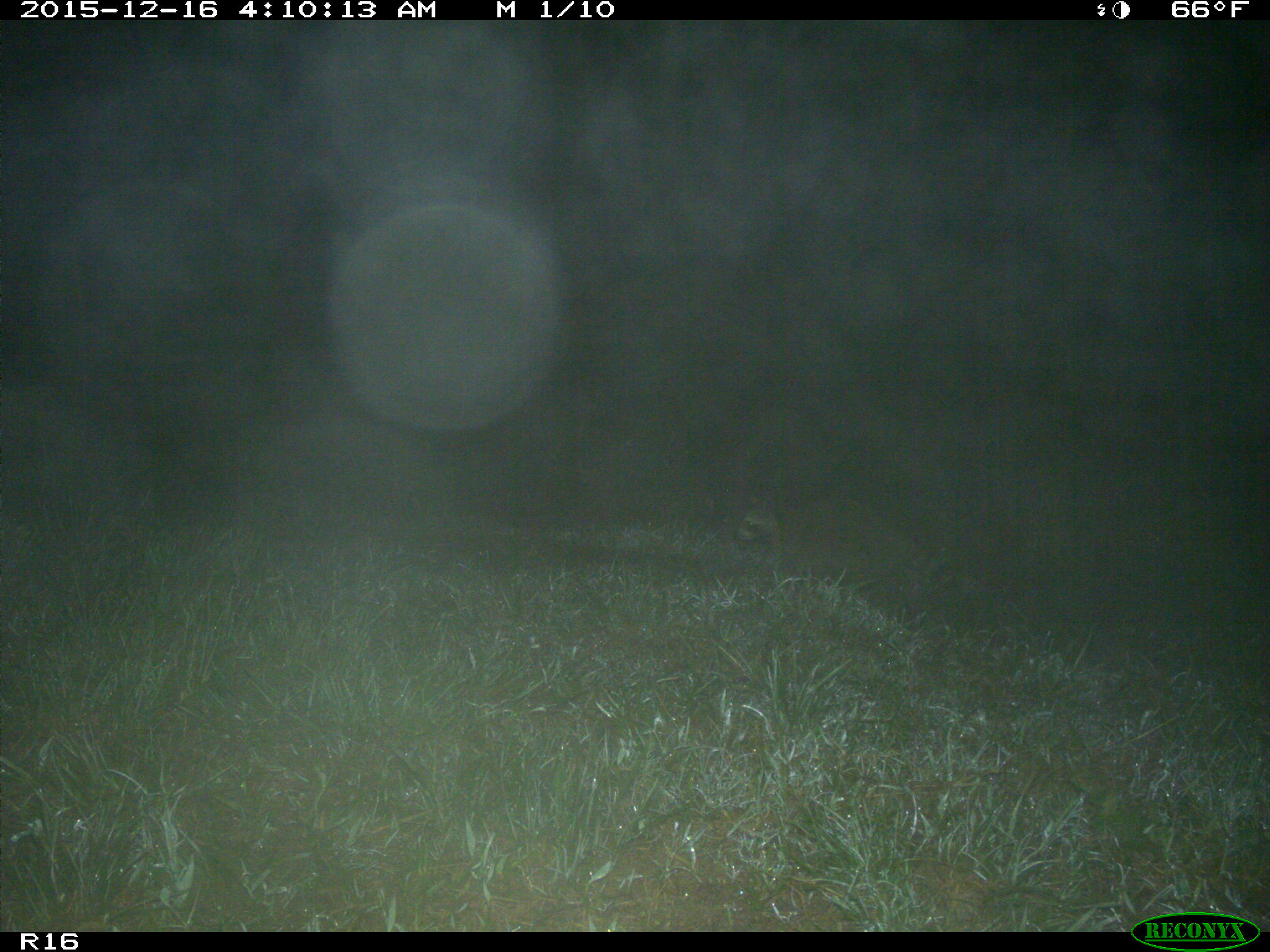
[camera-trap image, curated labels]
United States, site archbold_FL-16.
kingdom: Animalia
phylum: Chordata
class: Mammalia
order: Carnivora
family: Procyonidae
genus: Procyon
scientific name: Procyon lotor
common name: common raccoon